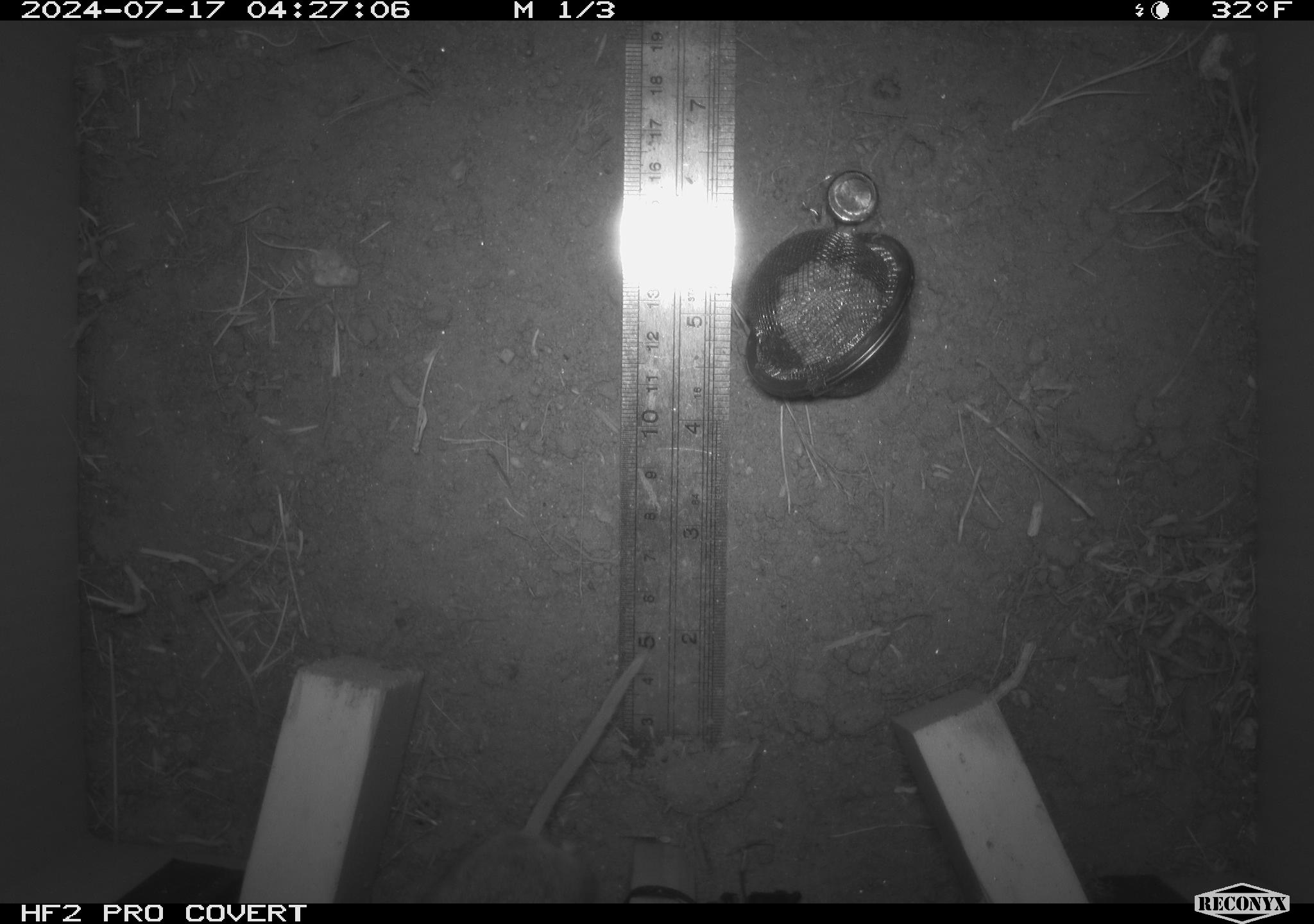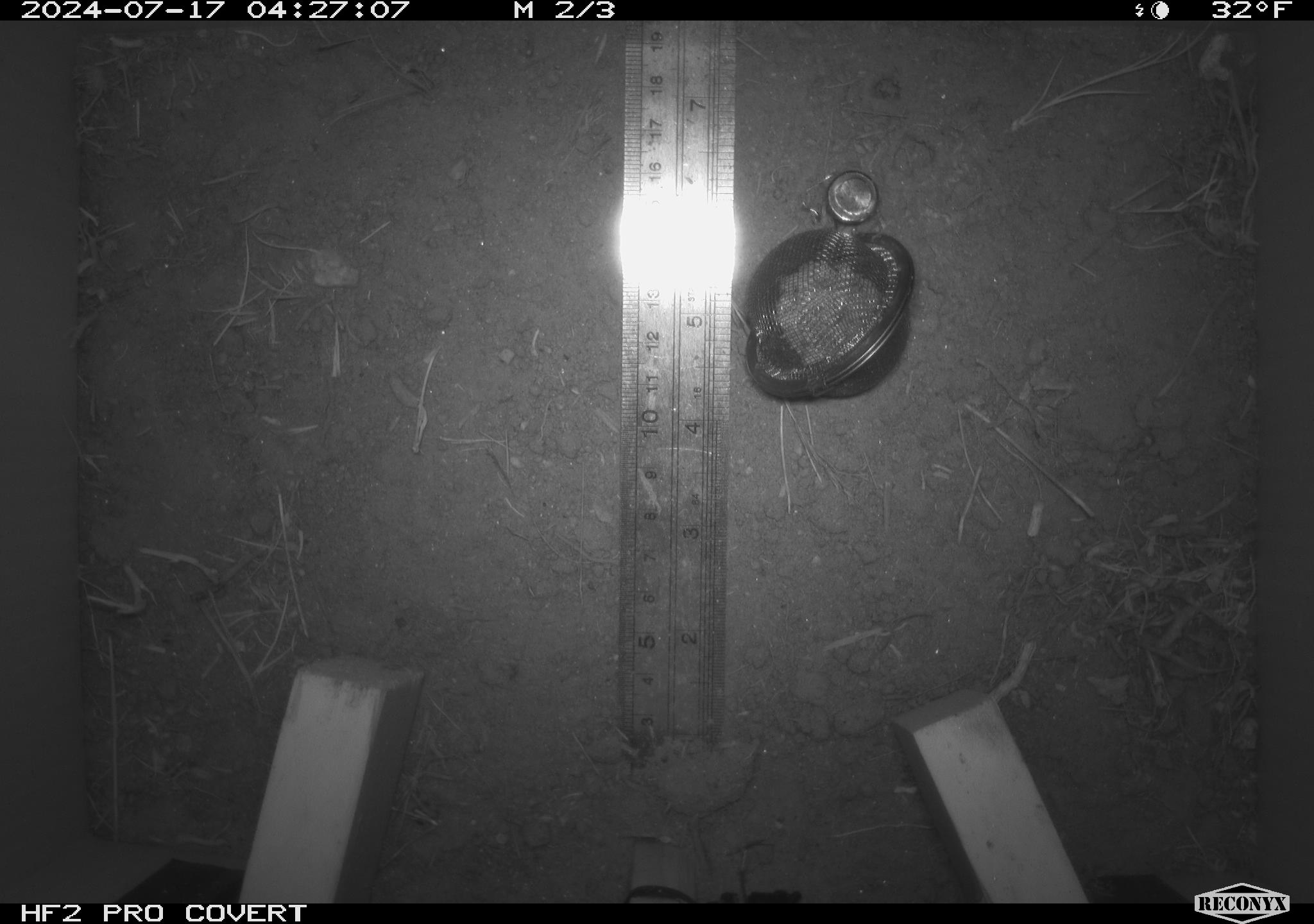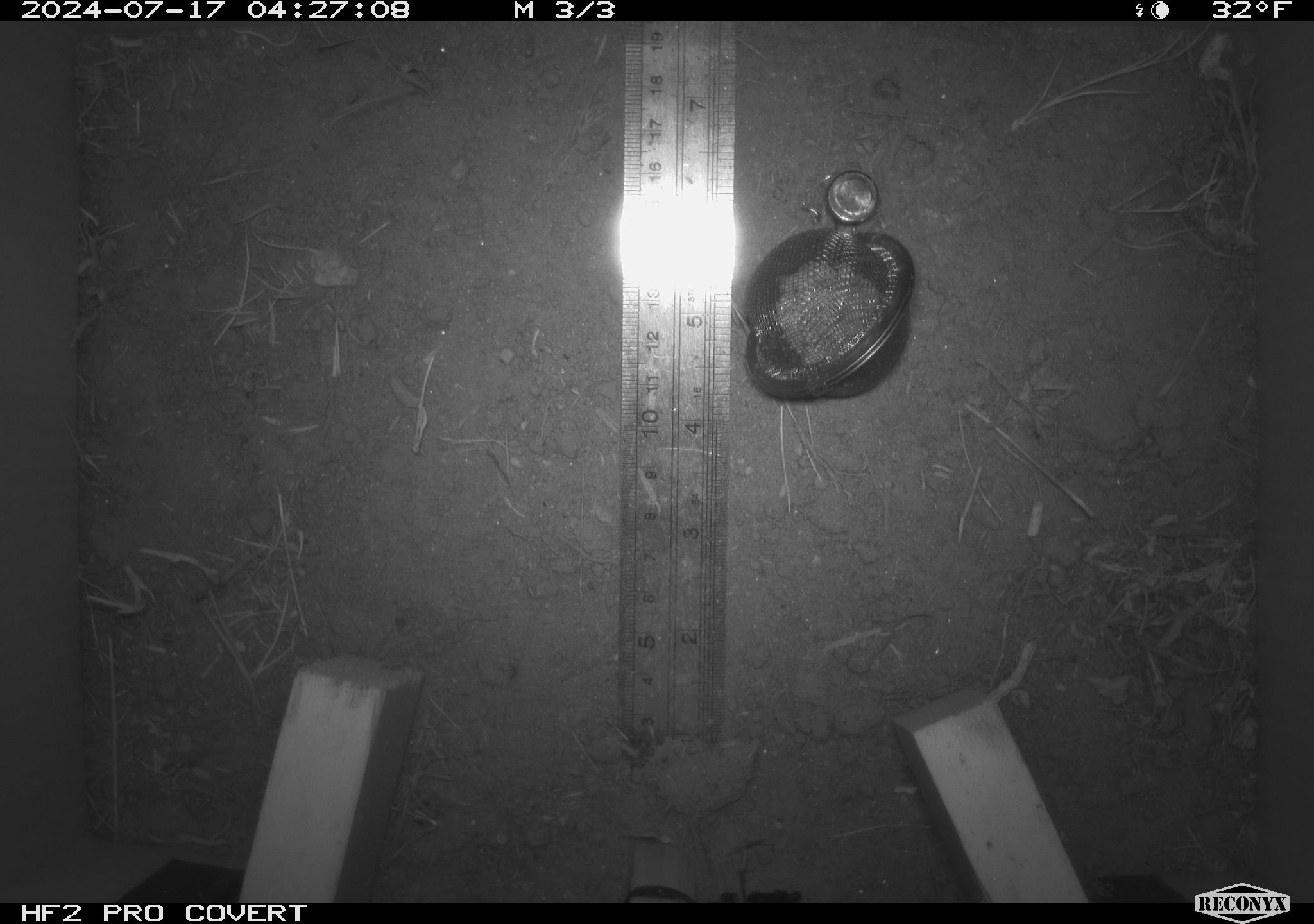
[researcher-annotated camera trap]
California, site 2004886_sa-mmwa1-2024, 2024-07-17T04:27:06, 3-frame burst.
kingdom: Animalia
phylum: Chordata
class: Mammalia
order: Rodentia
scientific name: Rodentia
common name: mouse species